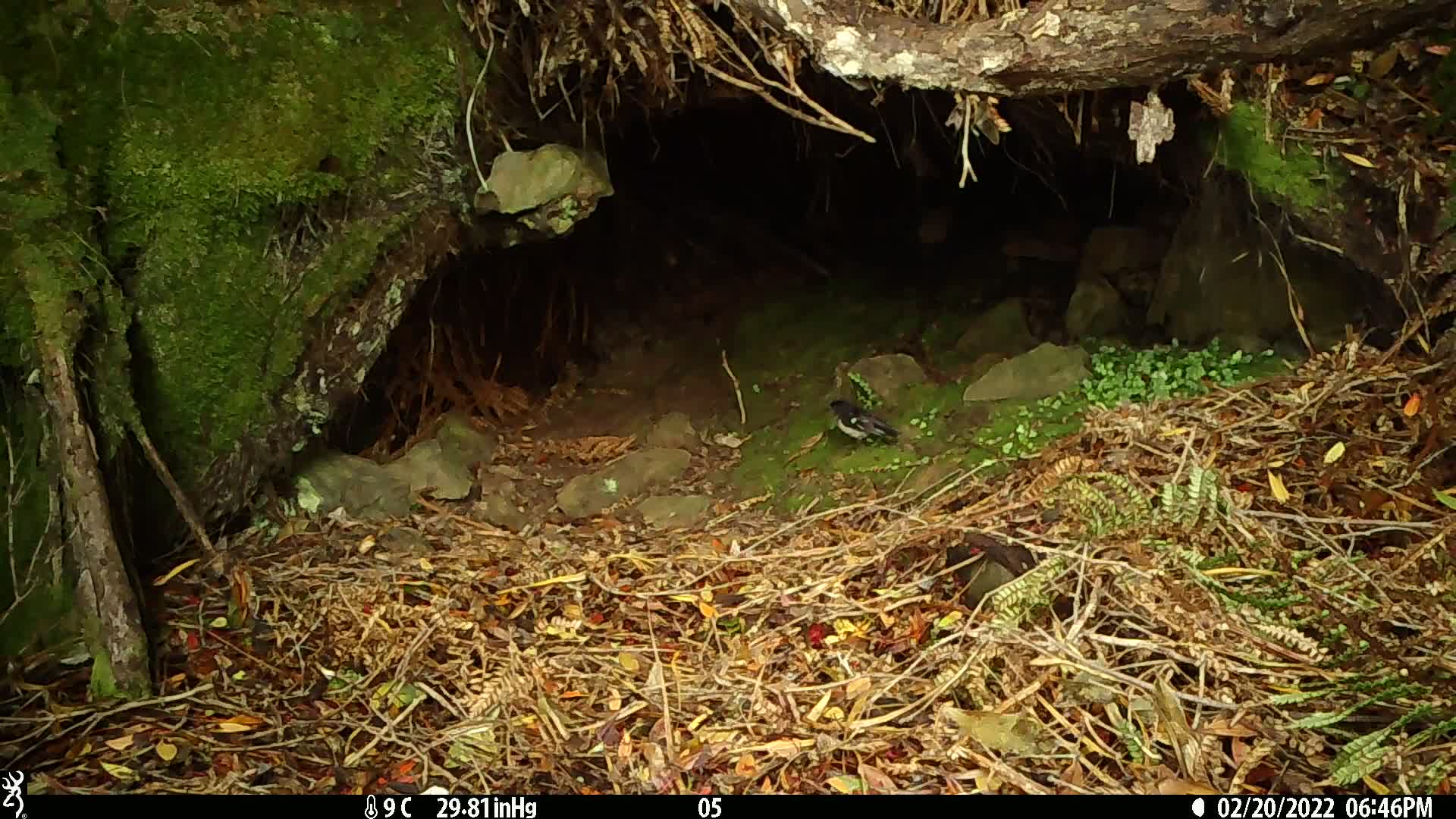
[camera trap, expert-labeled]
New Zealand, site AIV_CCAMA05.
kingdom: Animalia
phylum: Chordata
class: Aves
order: Passeriformes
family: Petroicidae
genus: Petroica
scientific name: Petroica macrocephala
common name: tomtit